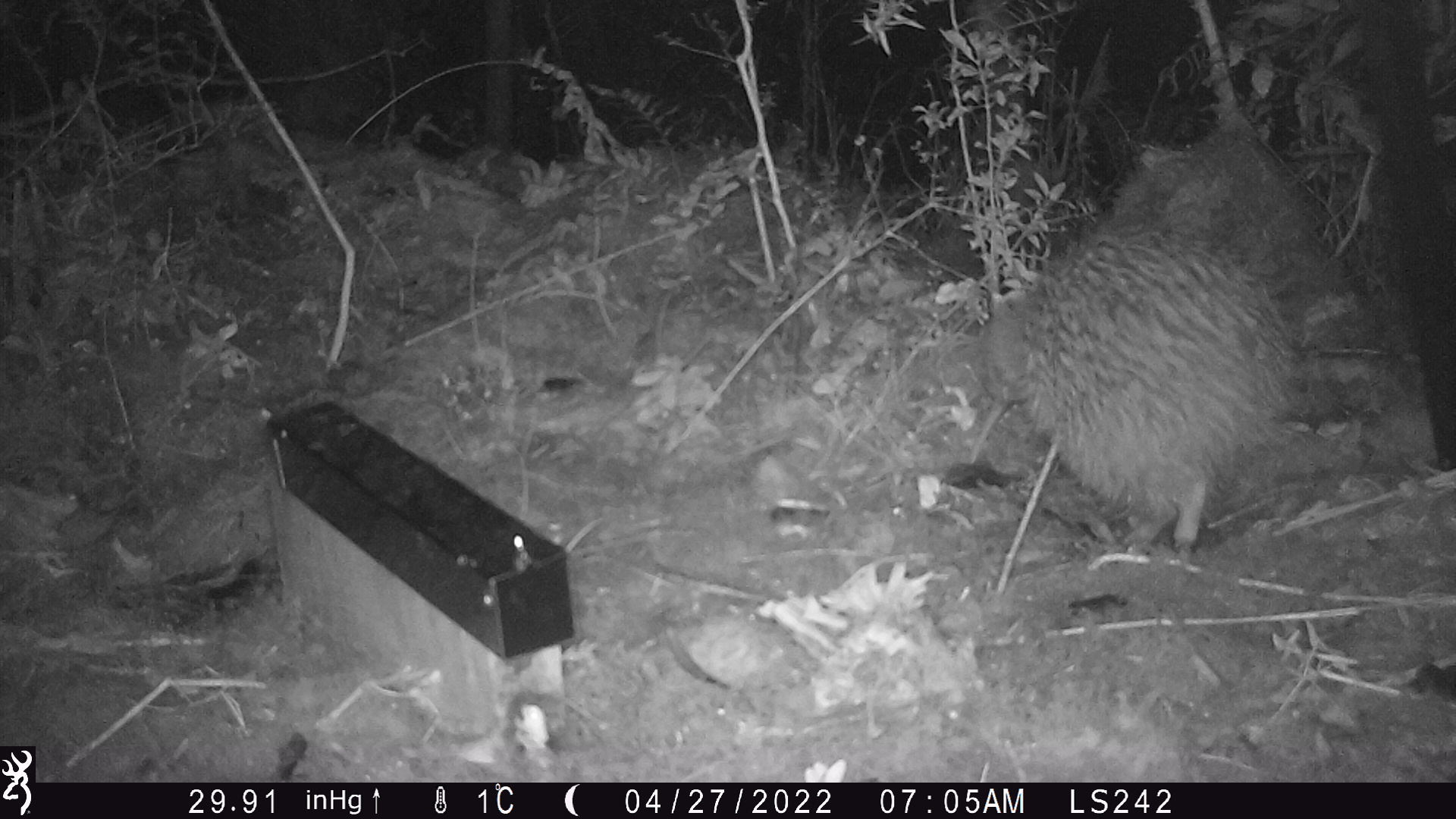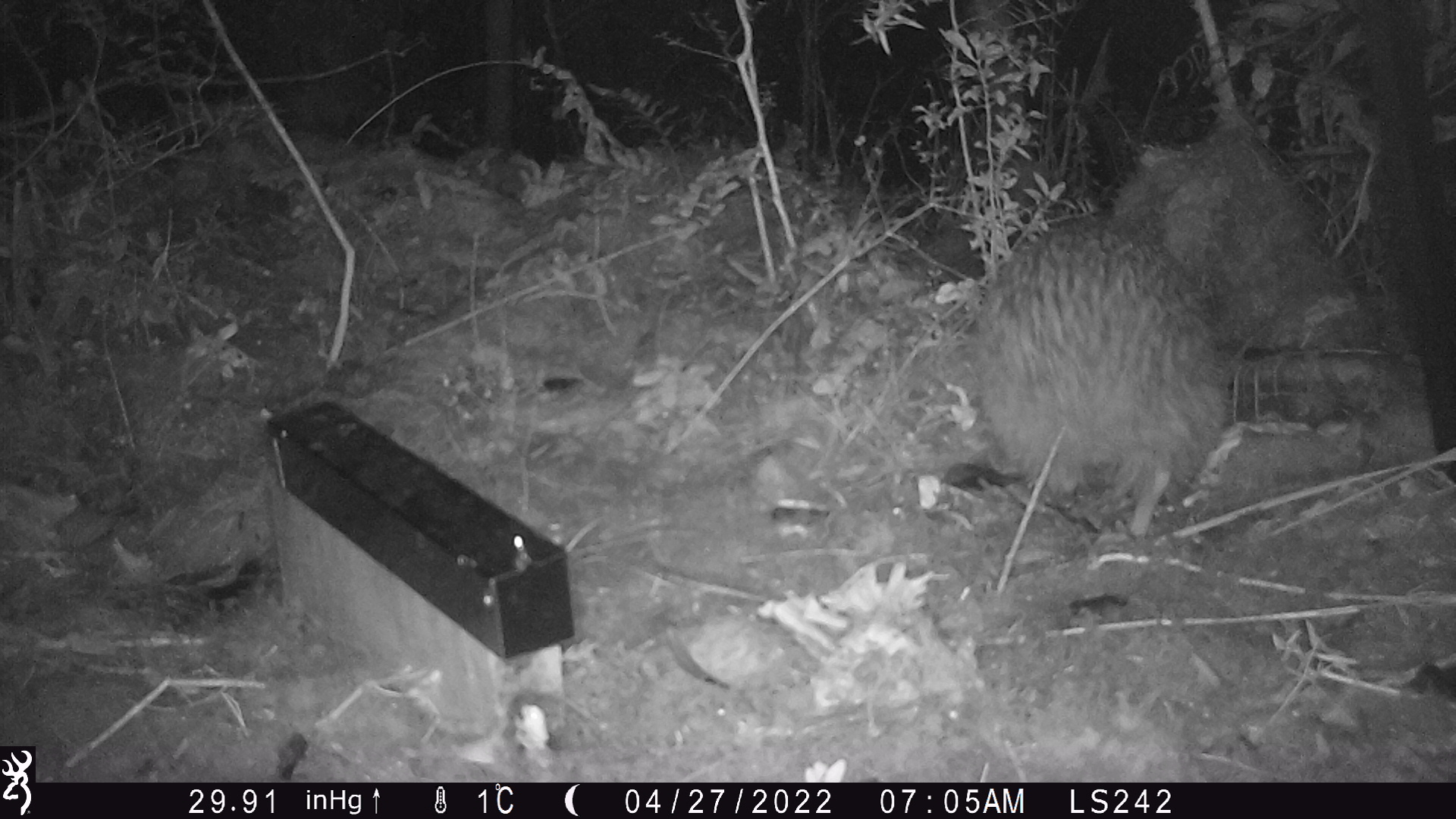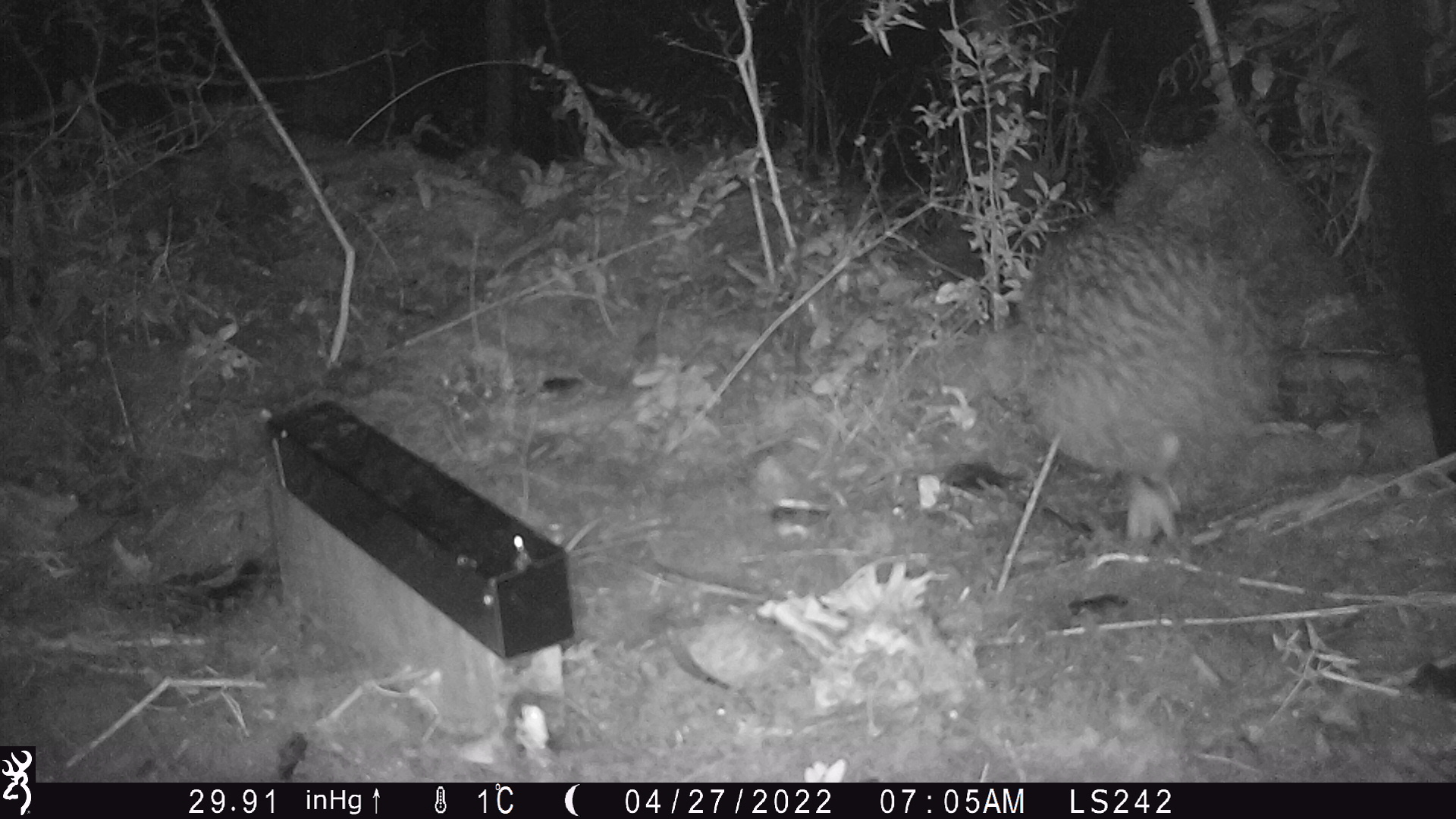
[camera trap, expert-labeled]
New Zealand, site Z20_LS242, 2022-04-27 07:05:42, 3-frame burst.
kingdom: Animalia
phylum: Chordata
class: Aves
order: Apterygiformes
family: Apterygidae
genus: Apteryx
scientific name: Apteryx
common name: kiwi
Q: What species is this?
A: Kiwi (Apteryx).